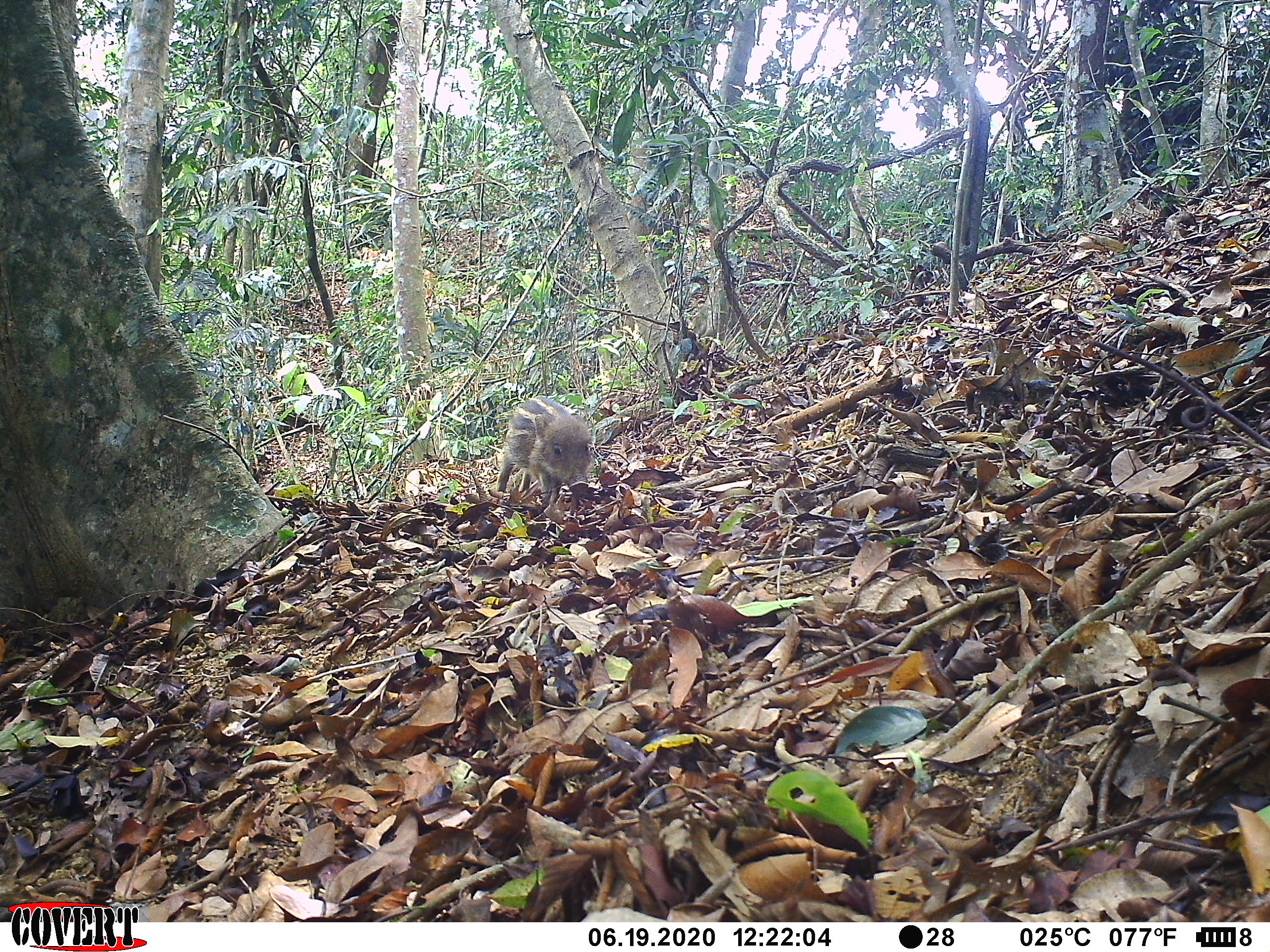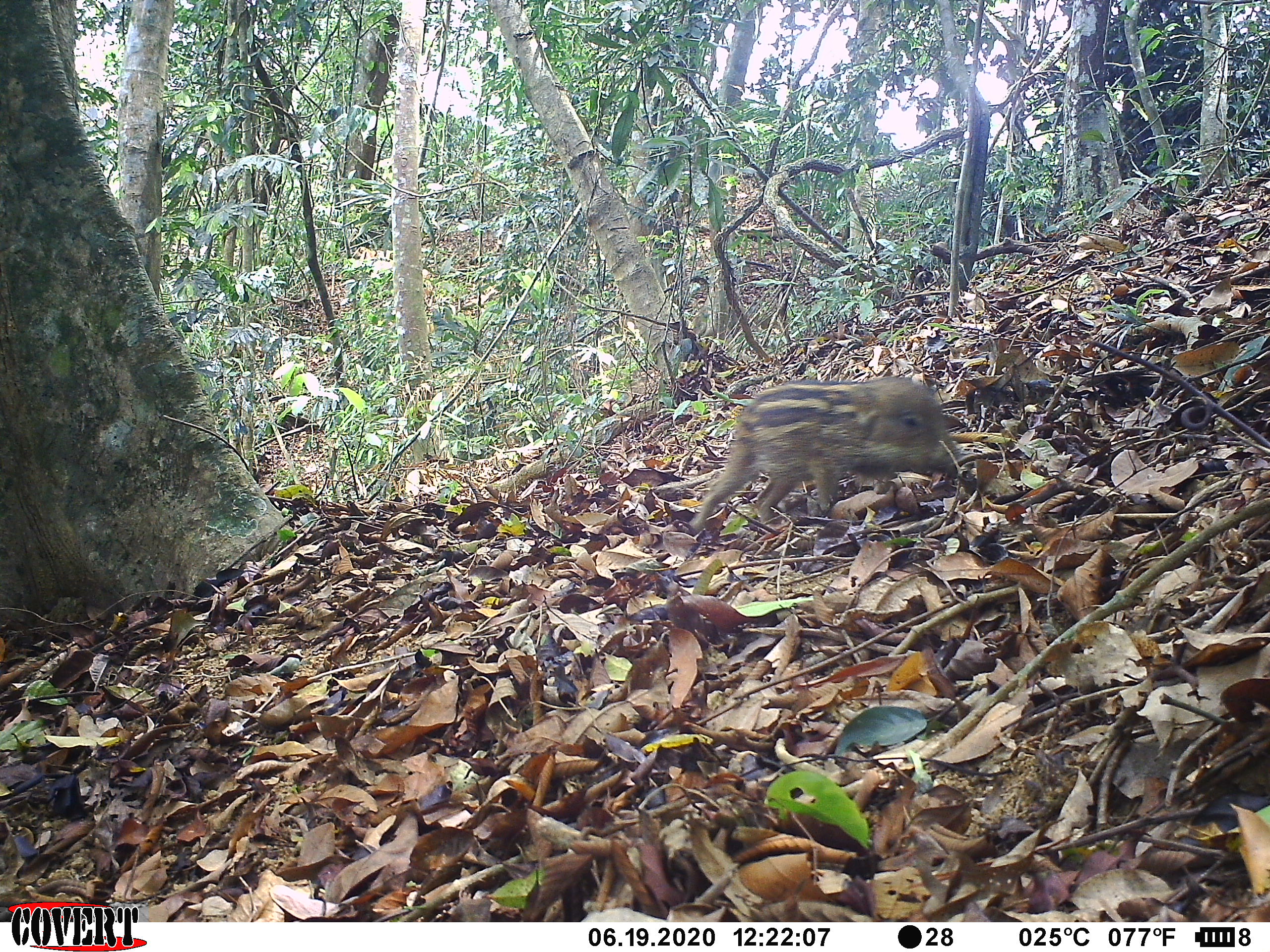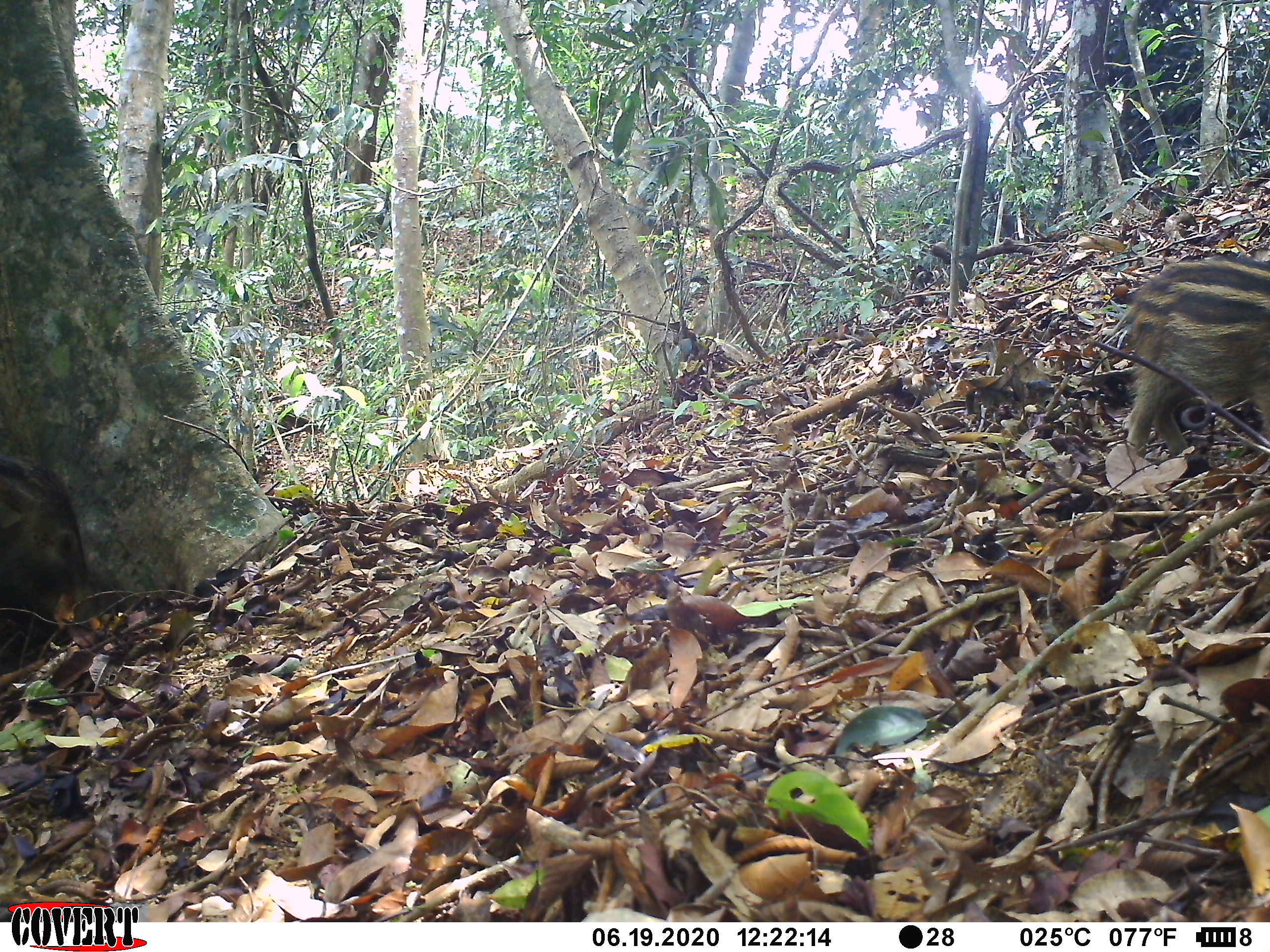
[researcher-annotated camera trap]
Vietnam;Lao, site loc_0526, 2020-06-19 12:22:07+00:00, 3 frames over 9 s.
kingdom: Animalia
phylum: Chordata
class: Mammalia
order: Artiodactyla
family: Suidae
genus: Sus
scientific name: Sus scrofa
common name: eurasian wild pig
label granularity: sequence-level